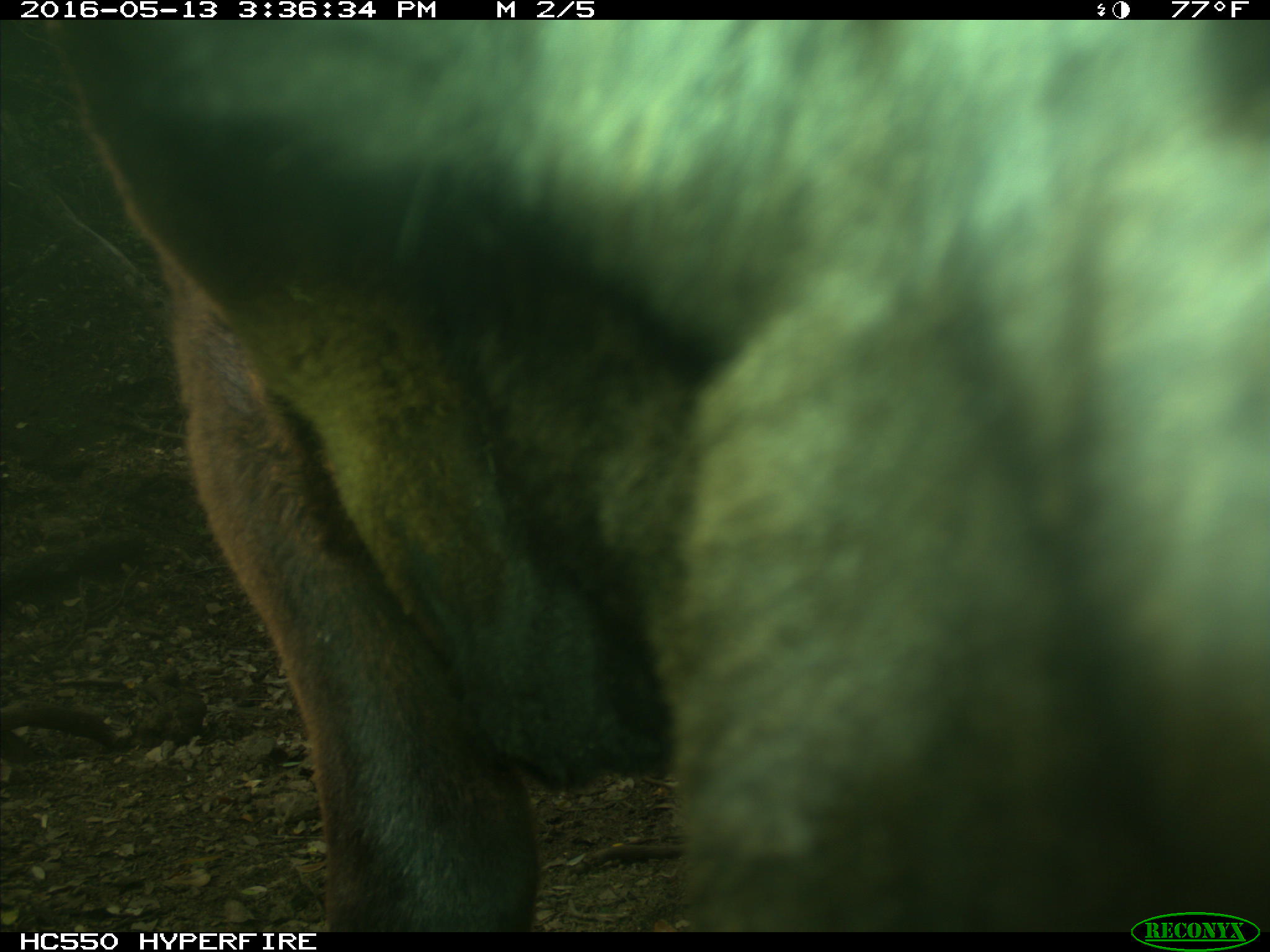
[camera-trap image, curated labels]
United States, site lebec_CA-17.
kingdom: Animalia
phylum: Chordata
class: Mammalia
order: Artiodactyla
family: Bovidae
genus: Bos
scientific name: Bos taurus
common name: domestic cow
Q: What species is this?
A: Bos taurus (domestic cow).